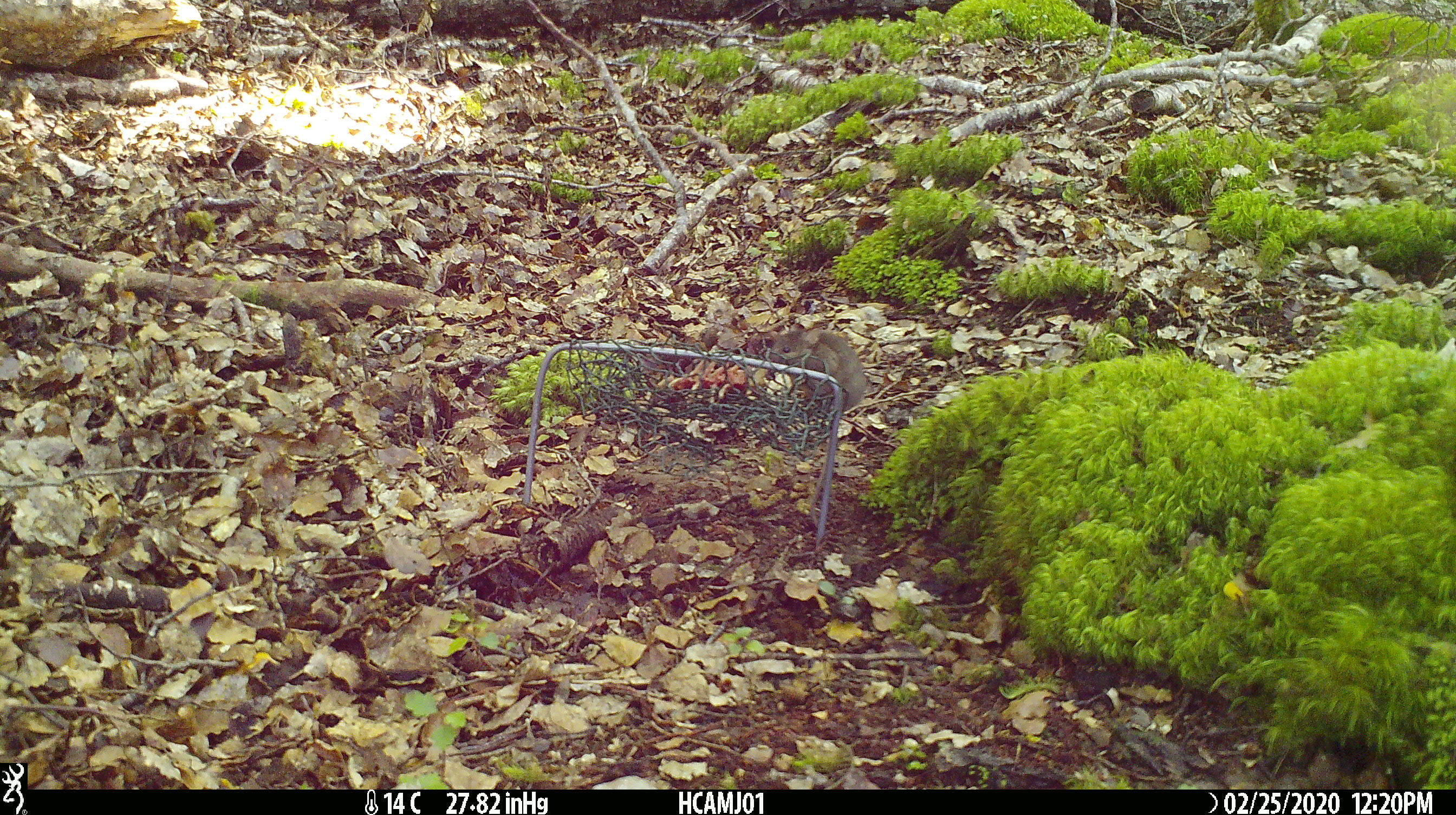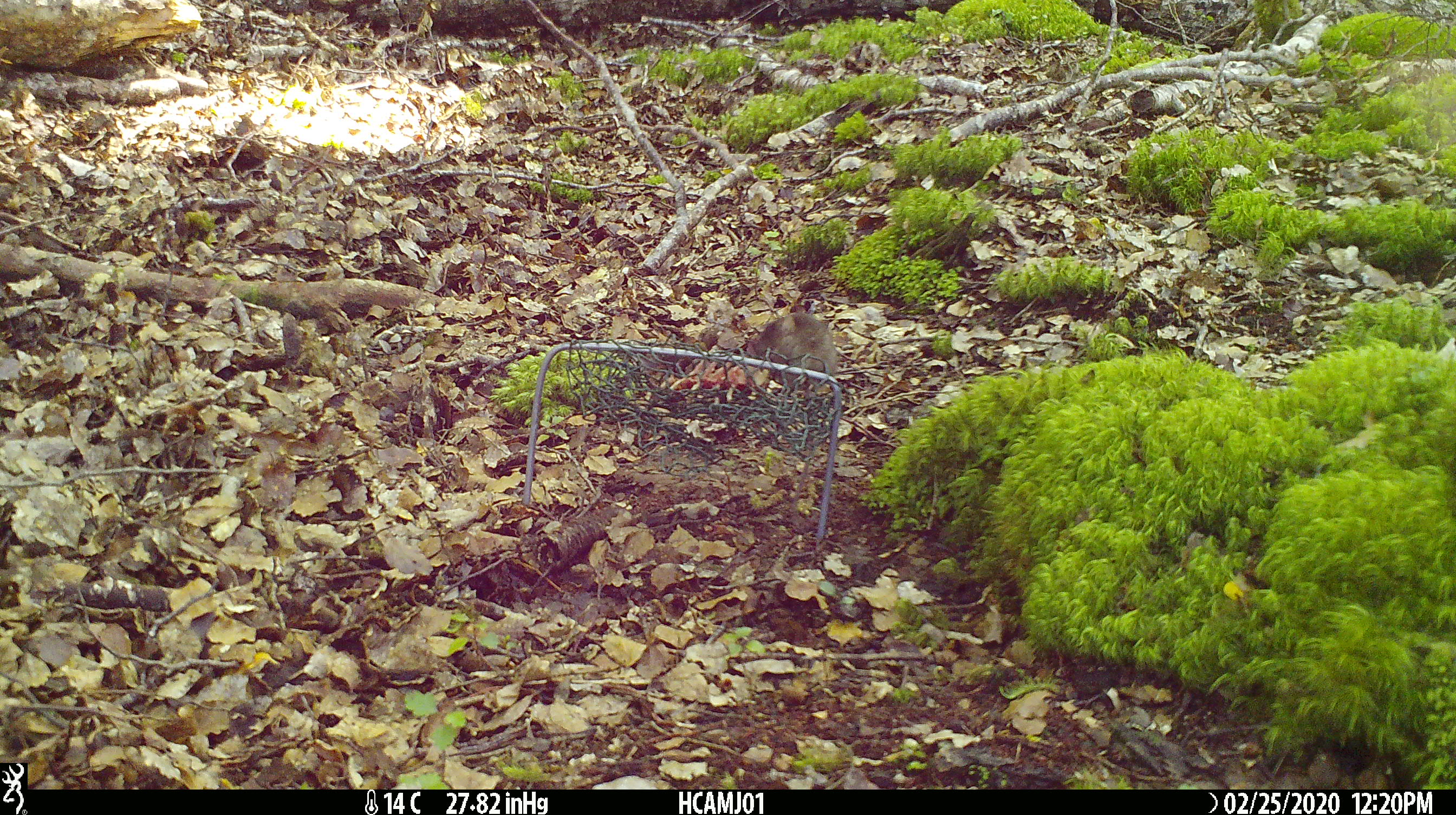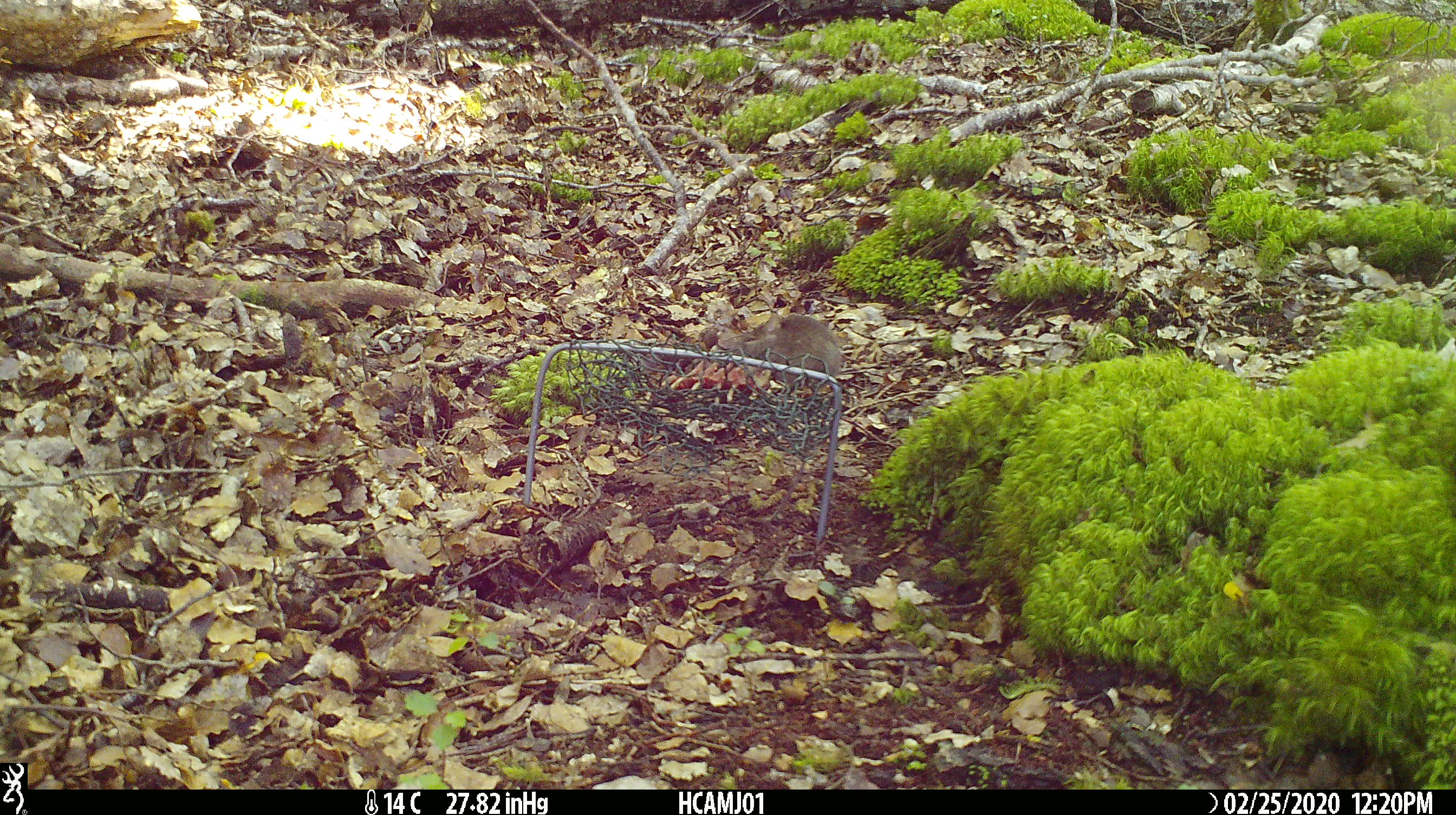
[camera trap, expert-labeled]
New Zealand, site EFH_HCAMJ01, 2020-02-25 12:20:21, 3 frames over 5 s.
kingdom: Animalia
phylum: Chordata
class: Mammalia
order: Rodentia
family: Muridae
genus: Mus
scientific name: Mus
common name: mouse